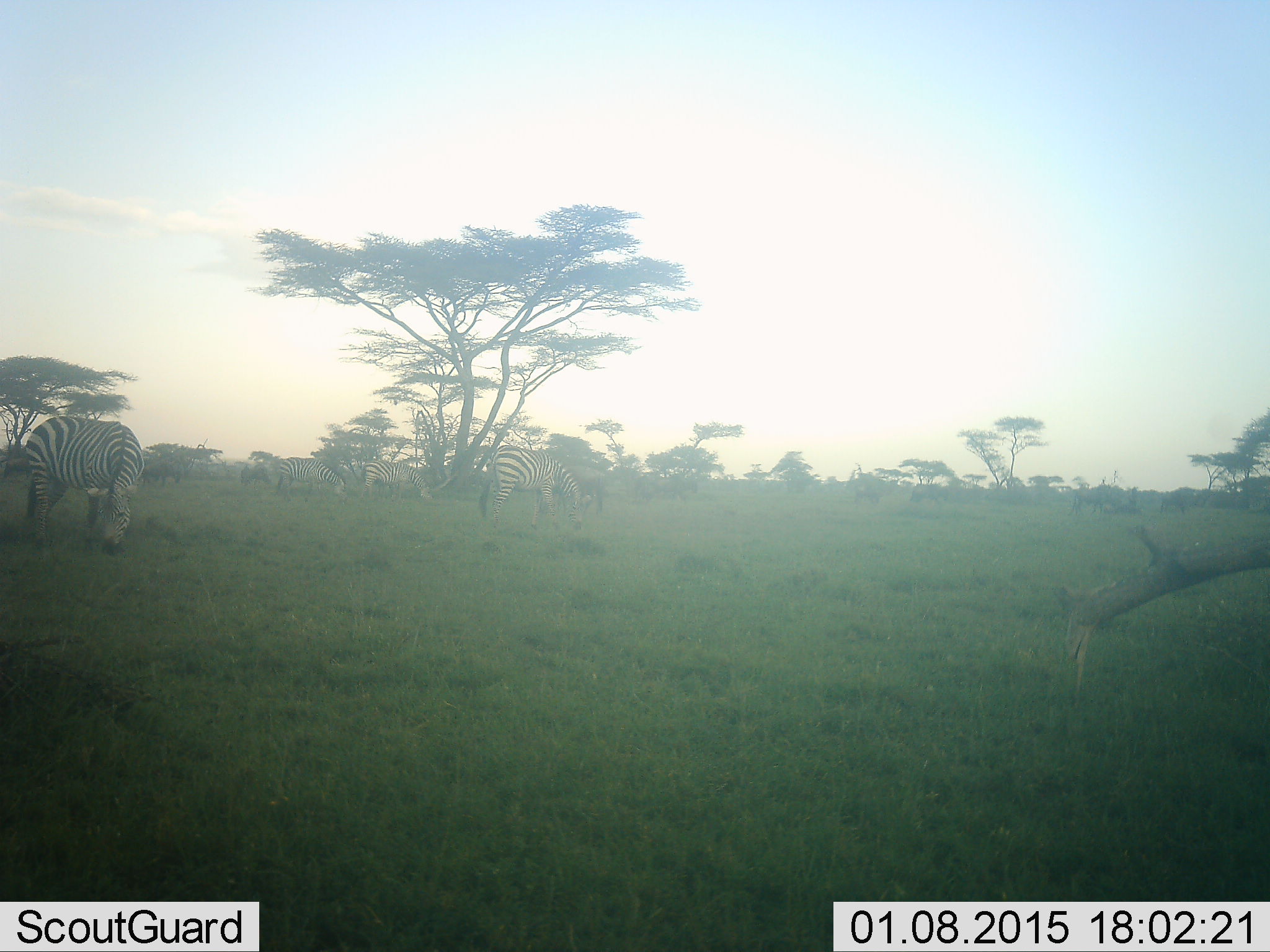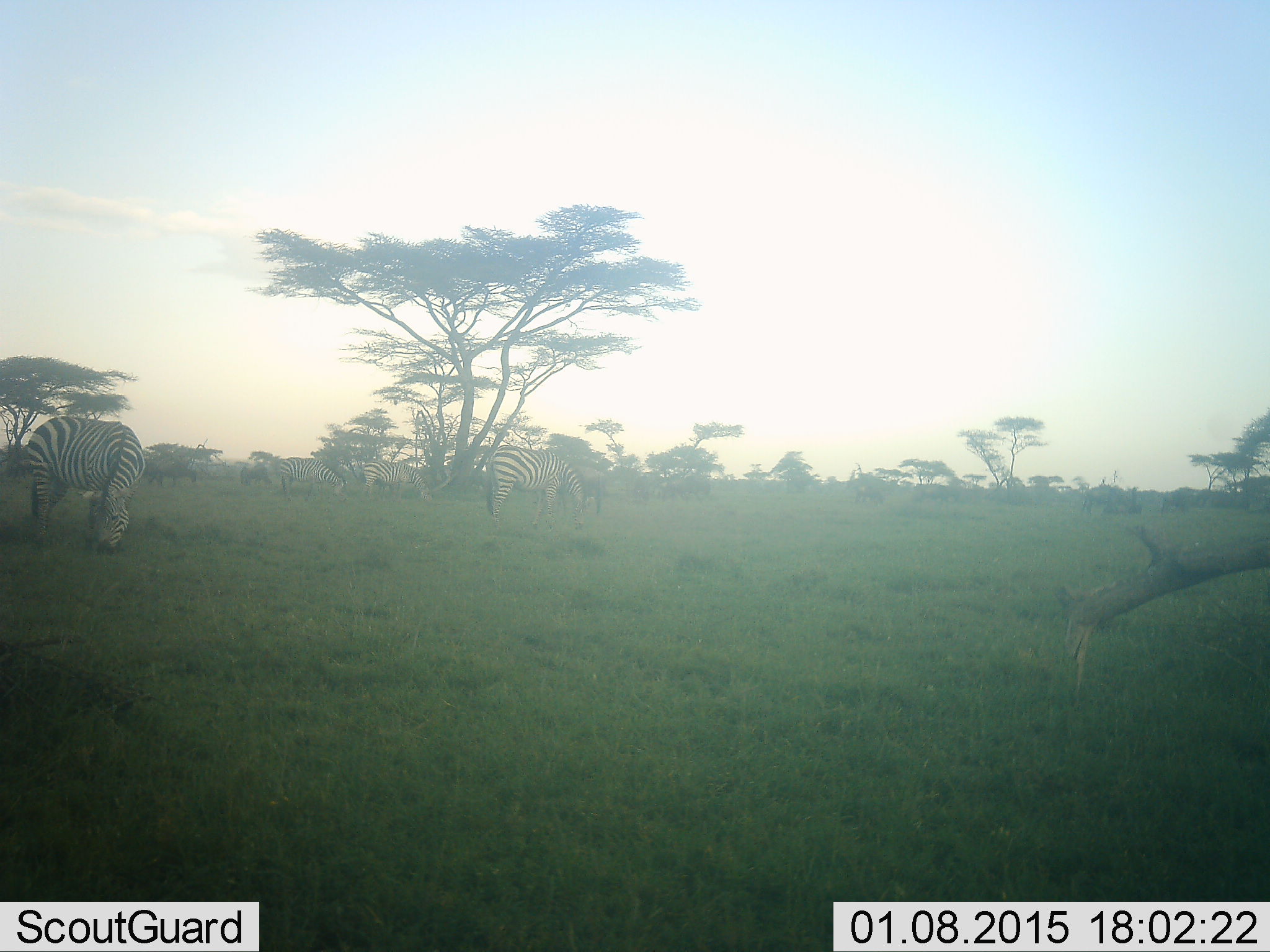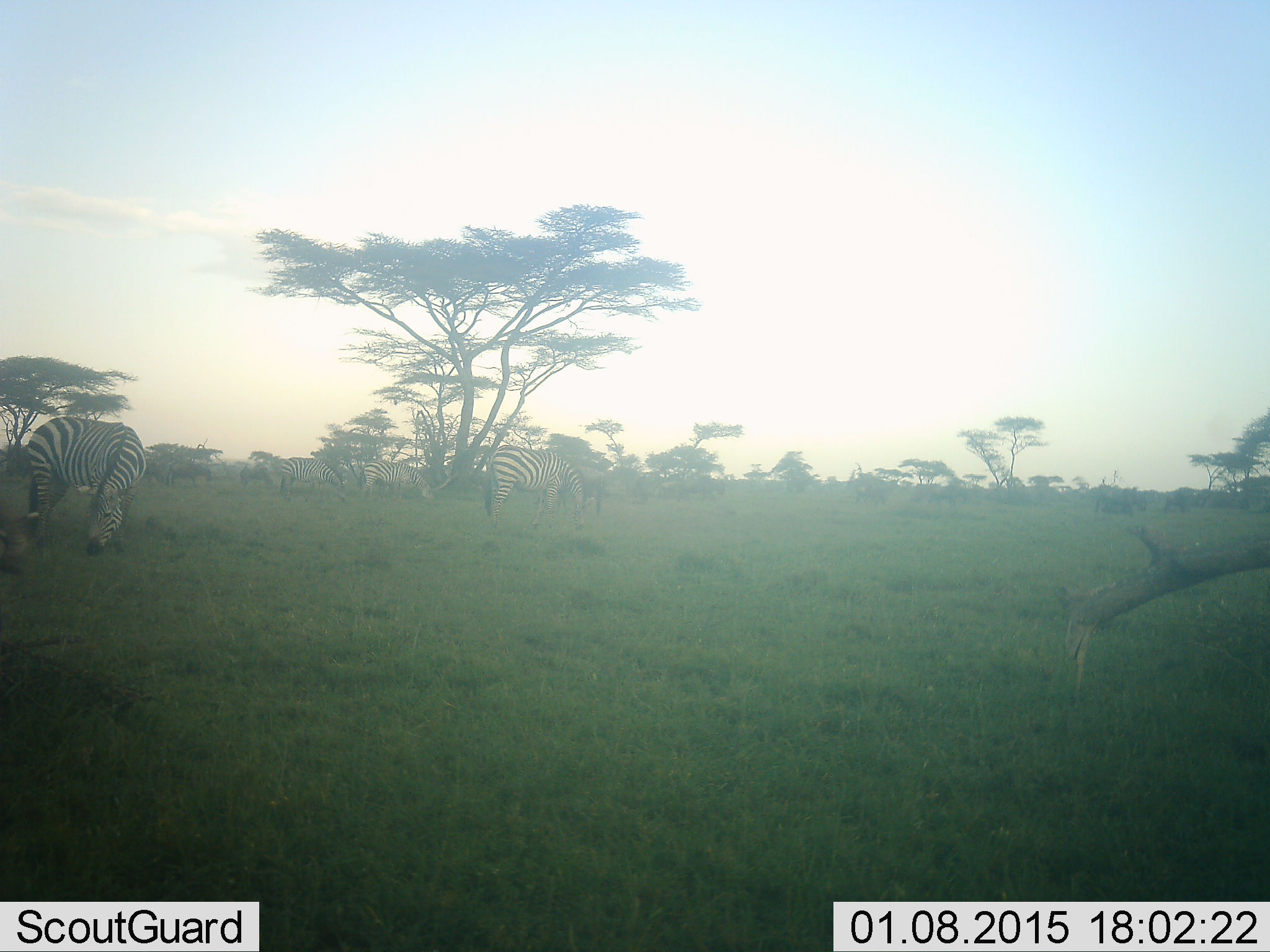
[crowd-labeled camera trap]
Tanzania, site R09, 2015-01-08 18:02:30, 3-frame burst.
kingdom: Animalia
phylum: Chordata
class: Mammalia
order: Perissodactyla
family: Equidae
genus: Equus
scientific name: Equus quagga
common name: plains zebra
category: zebra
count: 5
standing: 41%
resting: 0%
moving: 12%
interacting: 0%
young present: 0%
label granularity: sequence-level